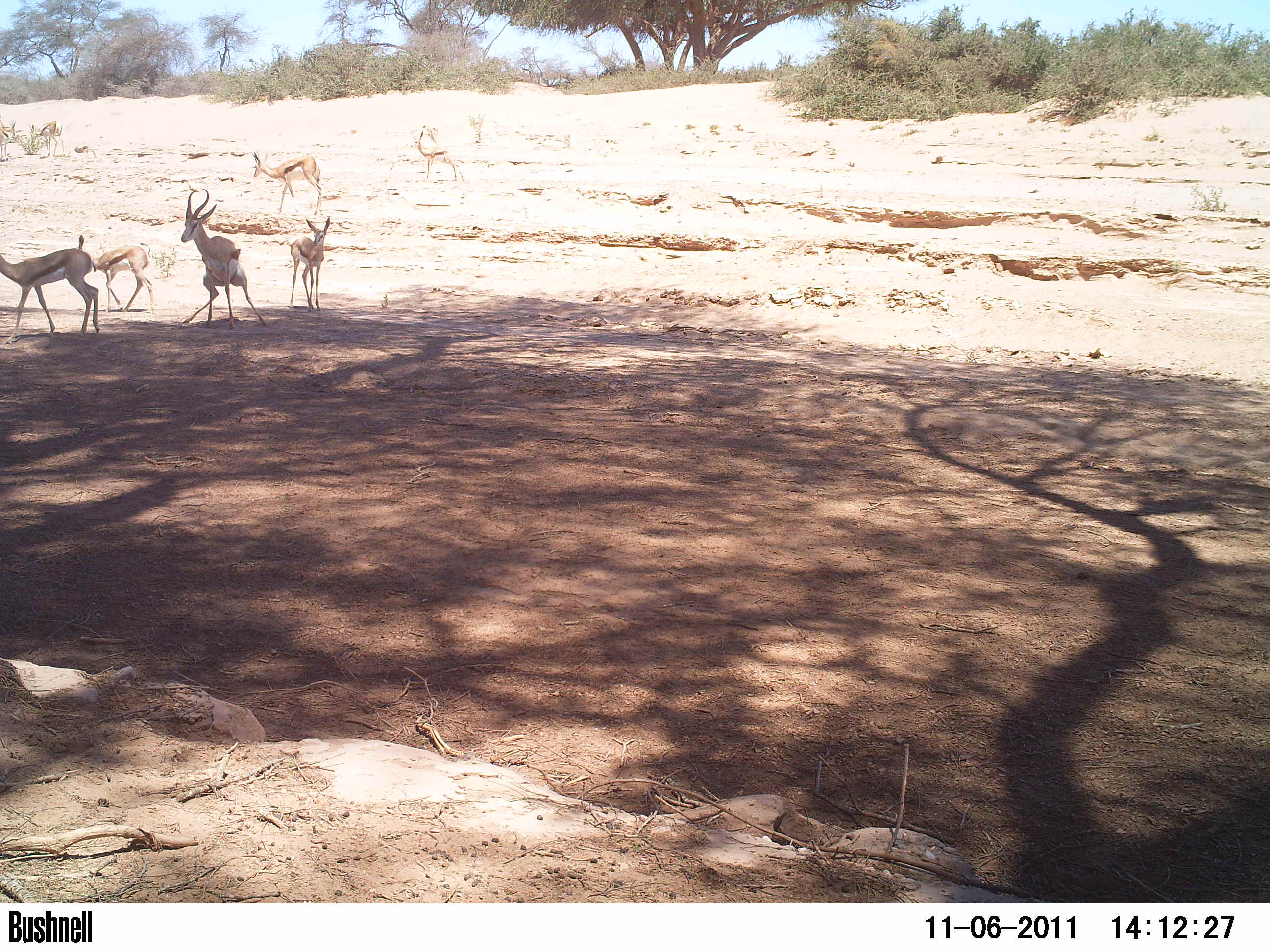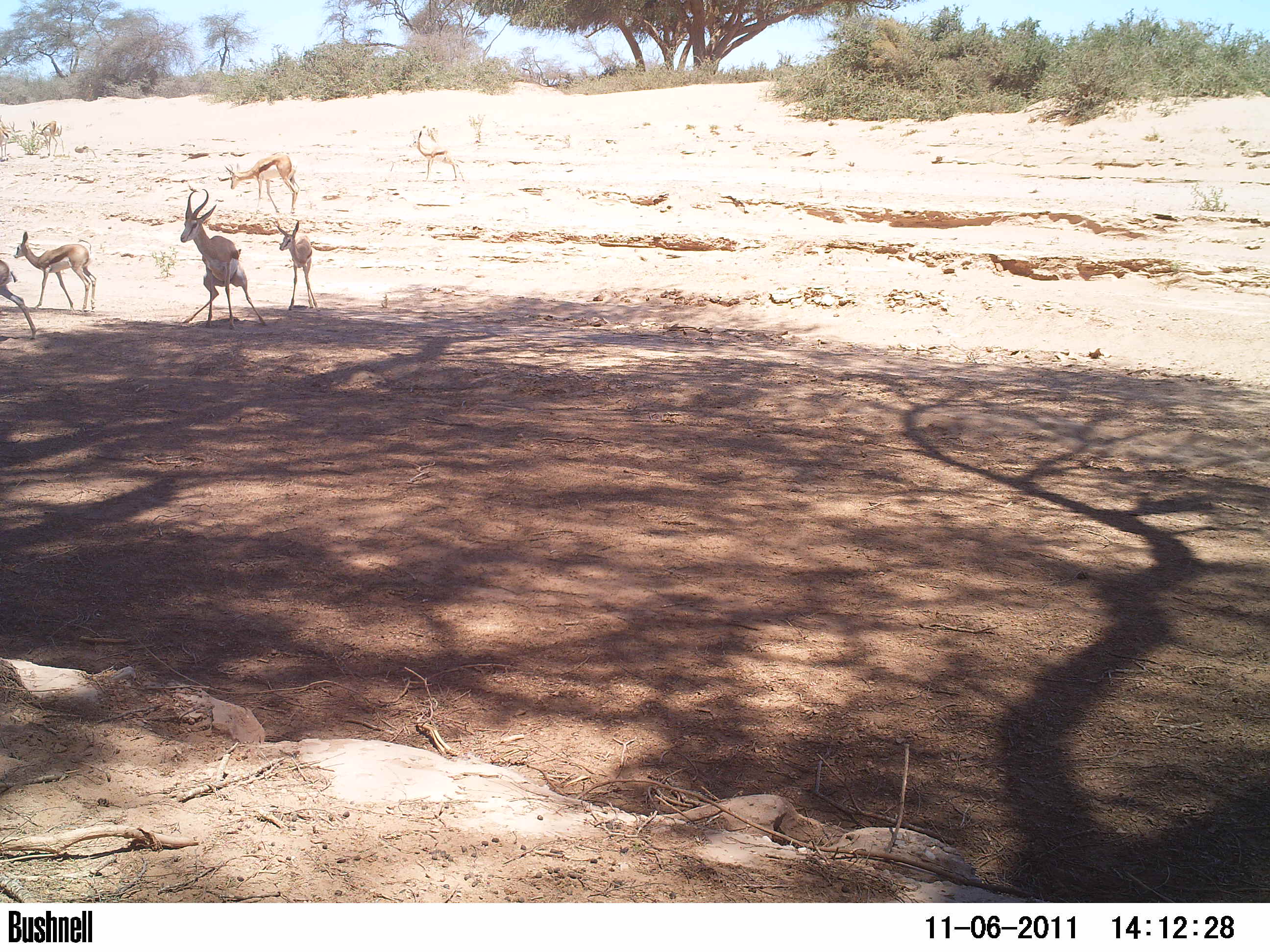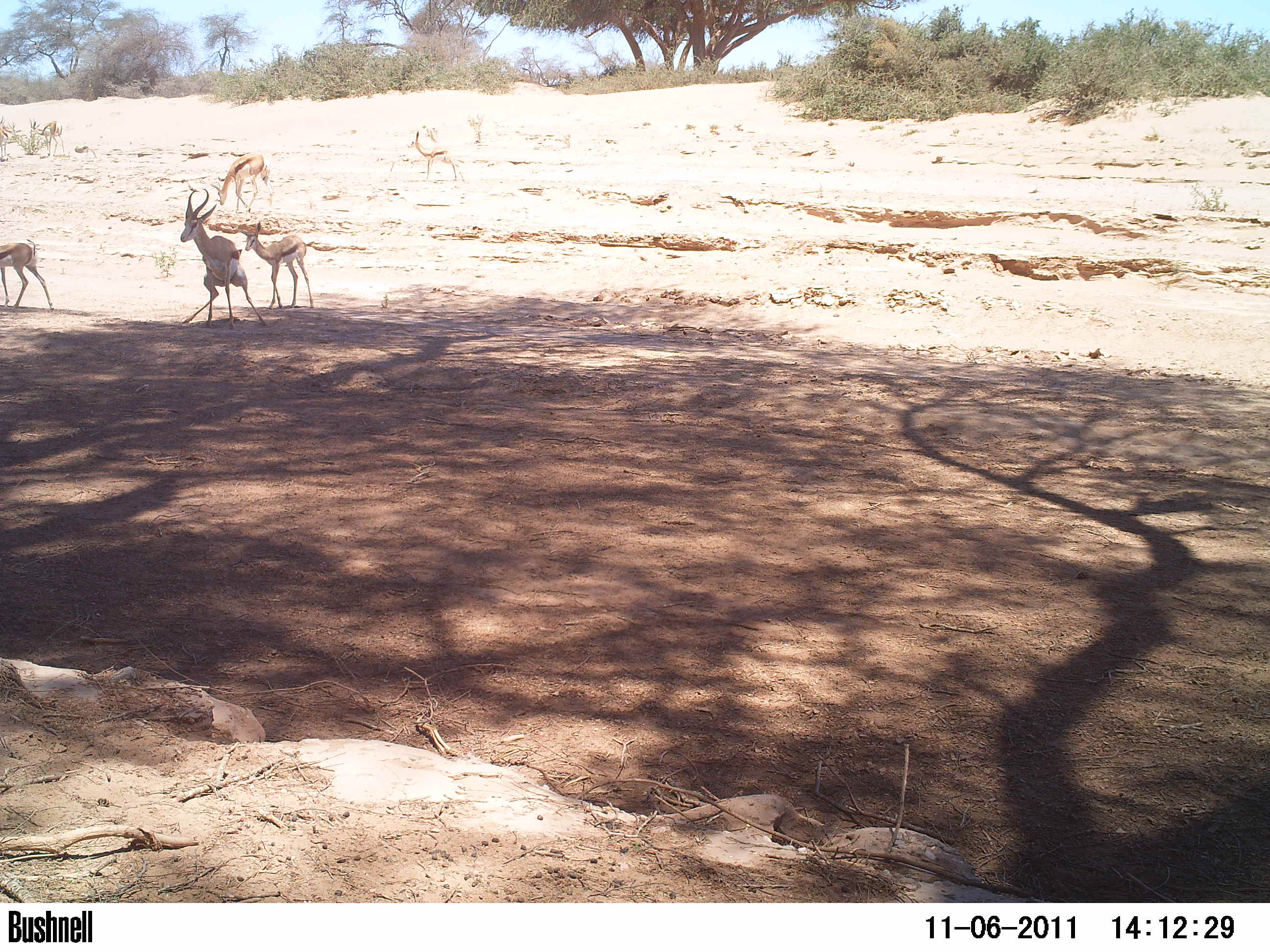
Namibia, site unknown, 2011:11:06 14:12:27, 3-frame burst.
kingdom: Animalia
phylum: Chordata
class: Mammalia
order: Artiodactyla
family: Bovidae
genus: Antidorcas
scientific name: Antidorcas marsupialis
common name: springbok